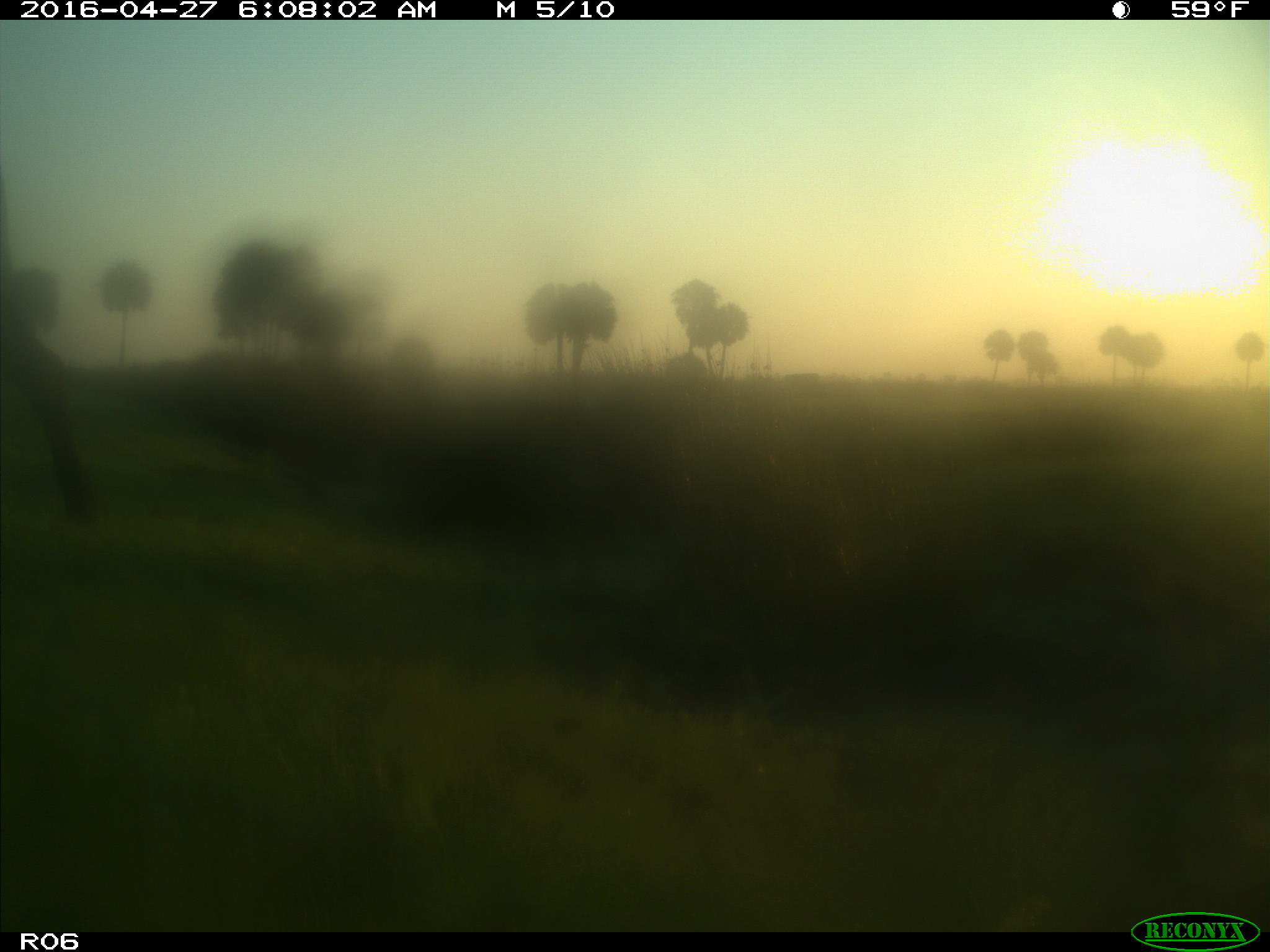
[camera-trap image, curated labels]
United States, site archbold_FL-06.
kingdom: Animalia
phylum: Chordata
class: Mammalia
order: Artiodactyla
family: Bovidae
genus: Bos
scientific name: Bos taurus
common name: domestic cow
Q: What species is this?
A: Bos taurus (domestic cow).